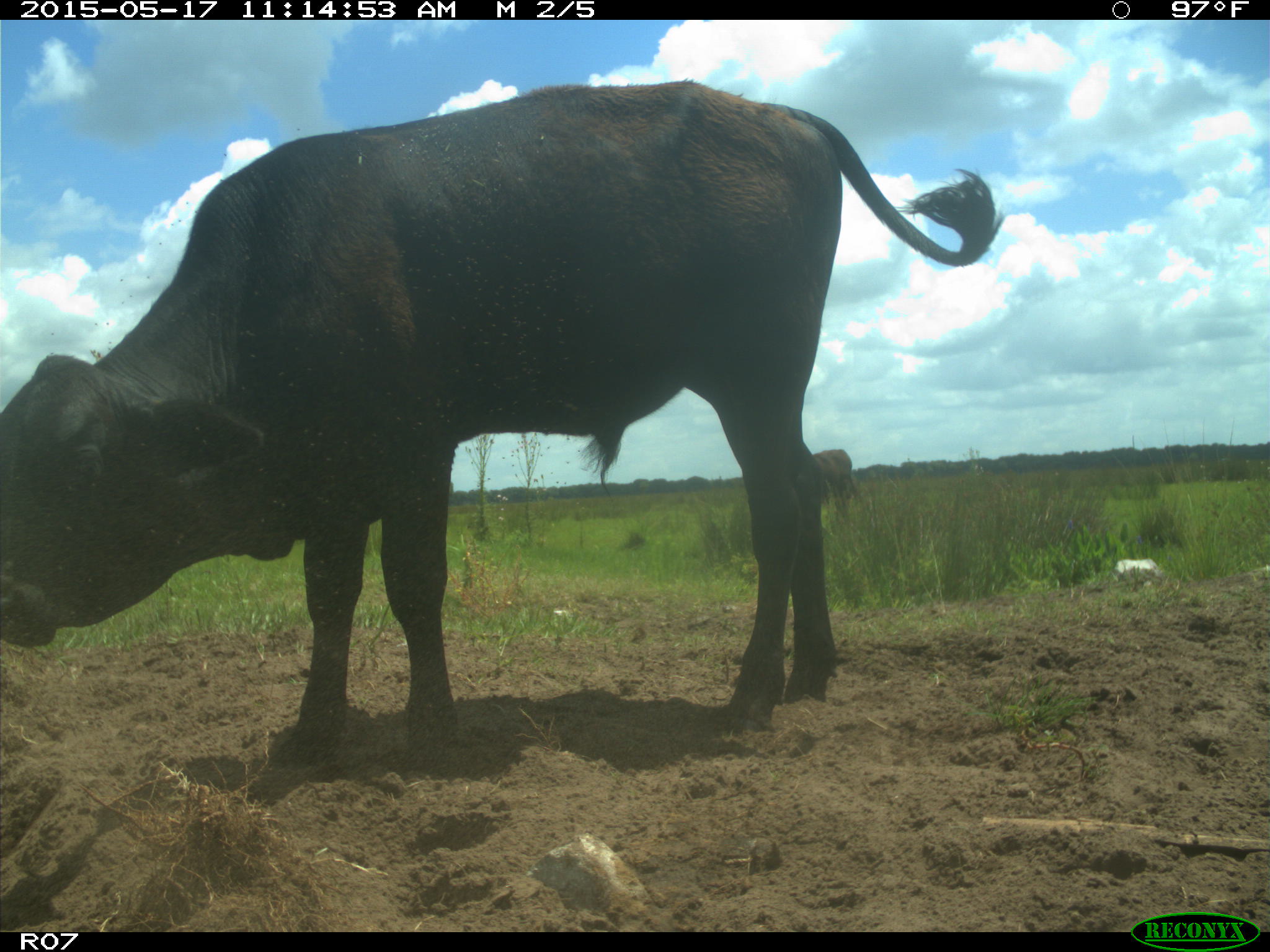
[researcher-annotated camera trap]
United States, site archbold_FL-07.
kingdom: Animalia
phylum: Chordata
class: Mammalia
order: Artiodactyla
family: Bovidae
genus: Bos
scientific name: Bos taurus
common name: domestic cow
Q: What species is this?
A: Bos taurus (domestic cow).